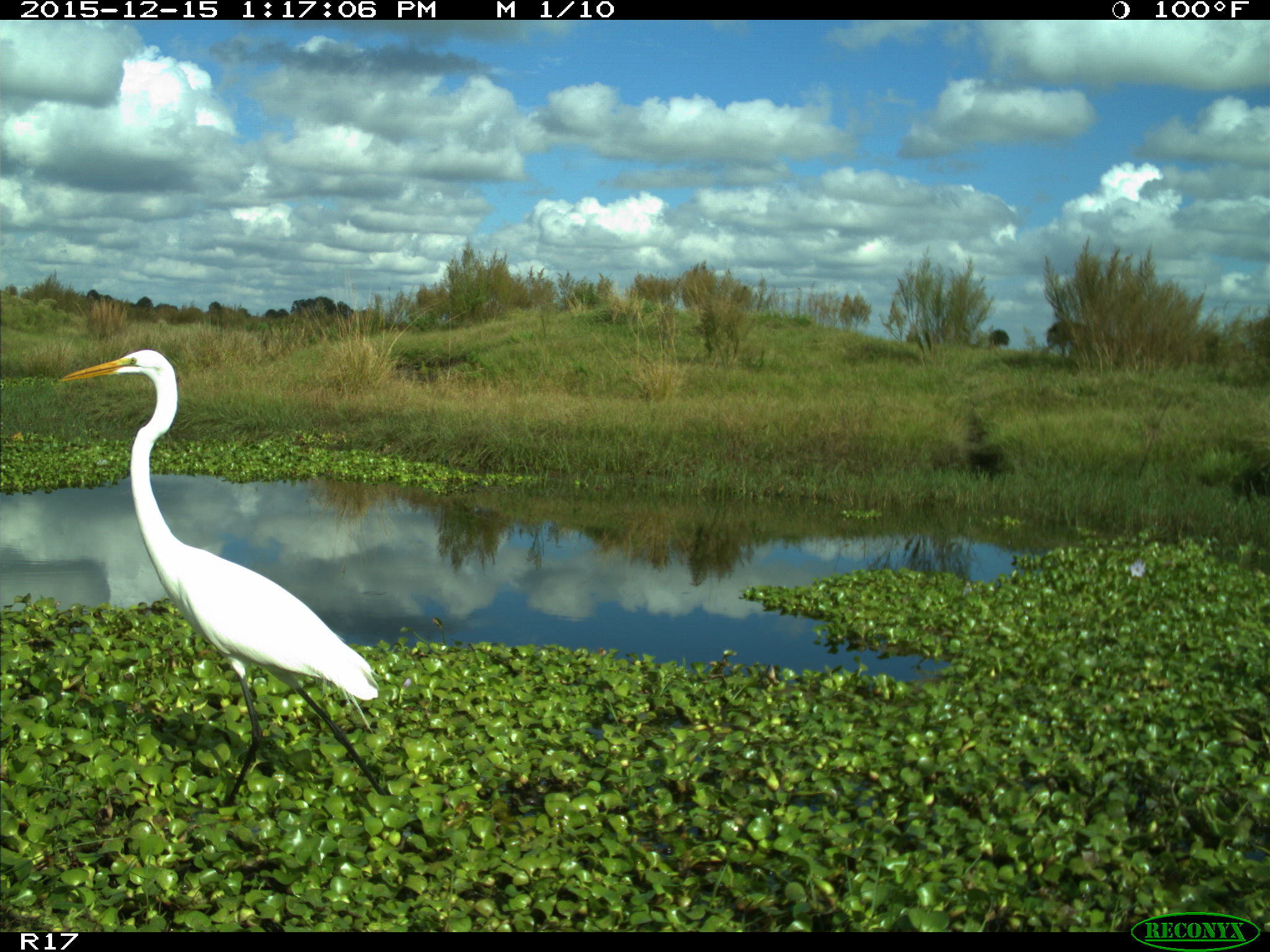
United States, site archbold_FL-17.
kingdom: Animalia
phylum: Chordata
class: Aves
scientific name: Aves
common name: birds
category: unidentified bird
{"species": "unidentified bird (birds) (Aves)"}